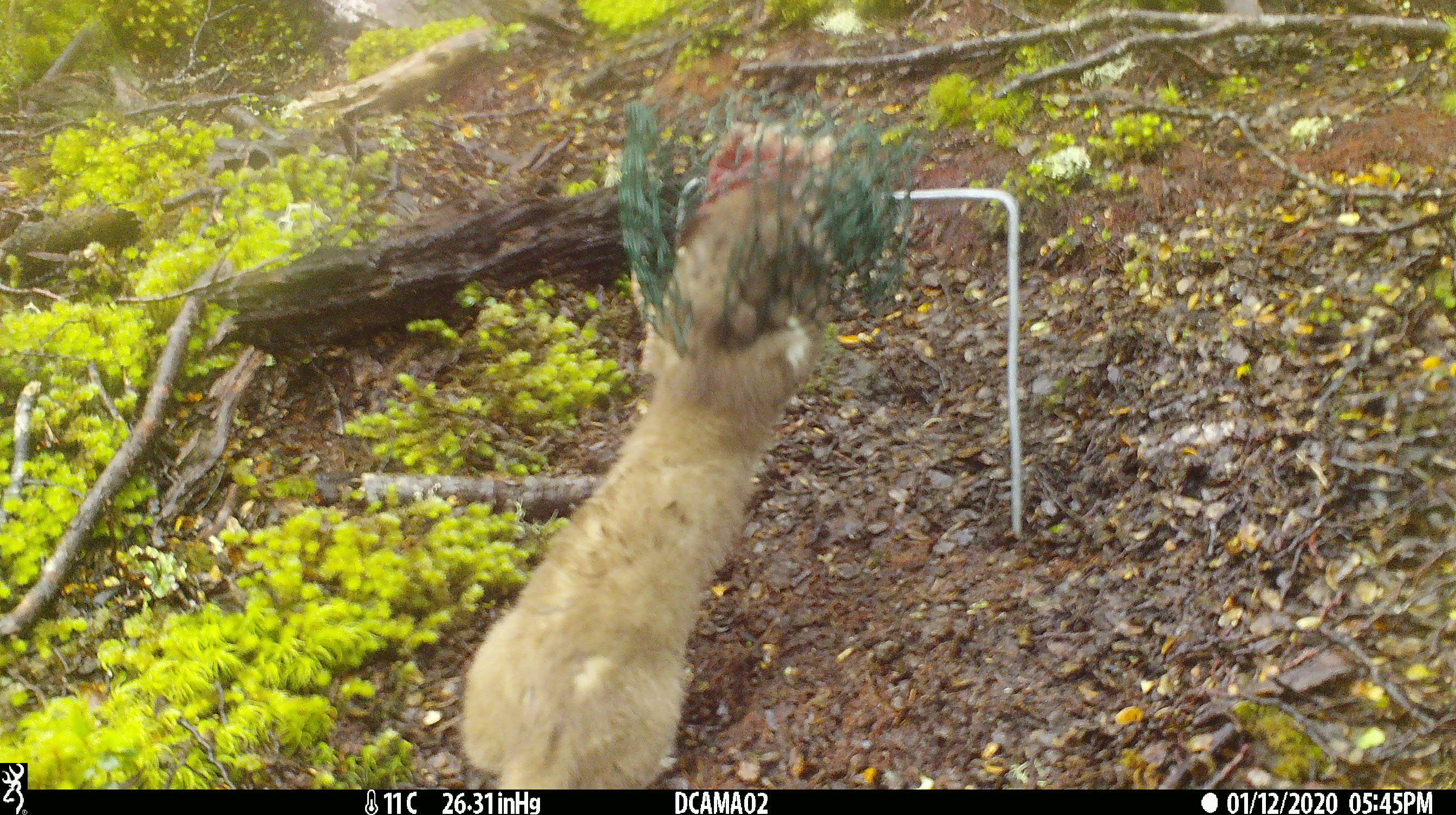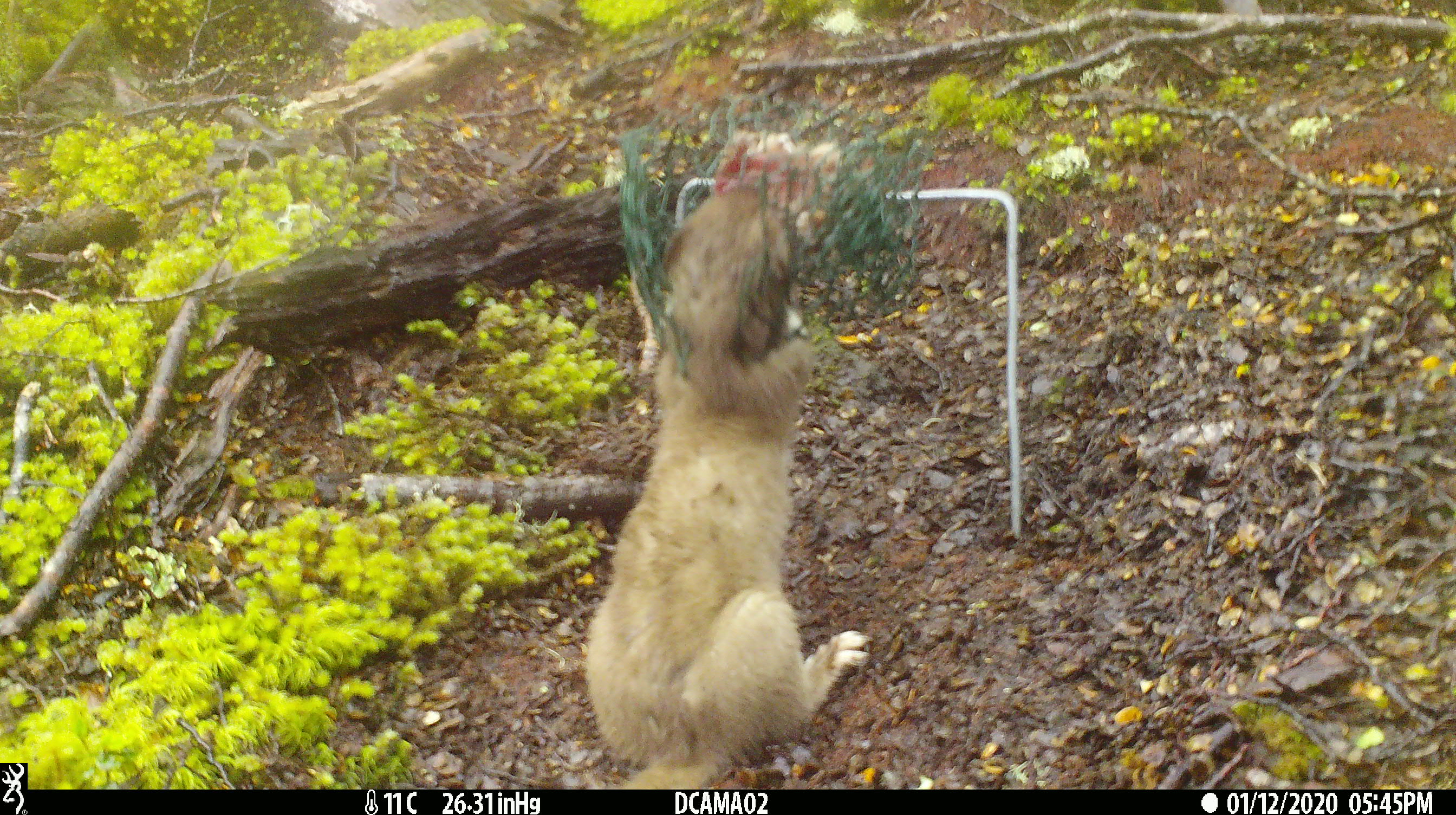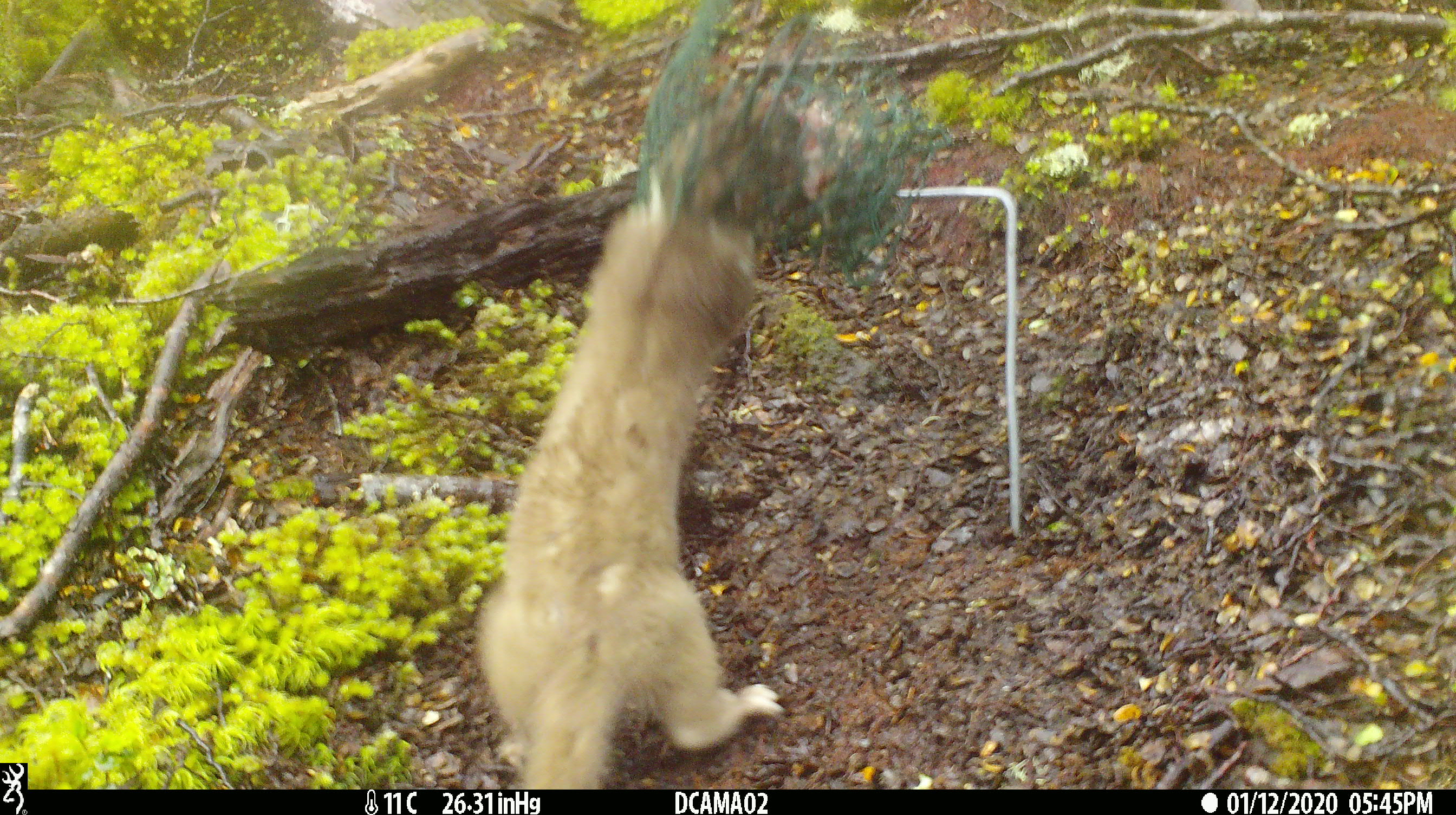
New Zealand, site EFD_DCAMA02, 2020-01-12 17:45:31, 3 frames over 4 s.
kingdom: Animalia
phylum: Chordata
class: Mammalia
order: Carnivora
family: Mustelidae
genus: Mustela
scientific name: Mustela erminea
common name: stoat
Stoat (Mustela erminea).